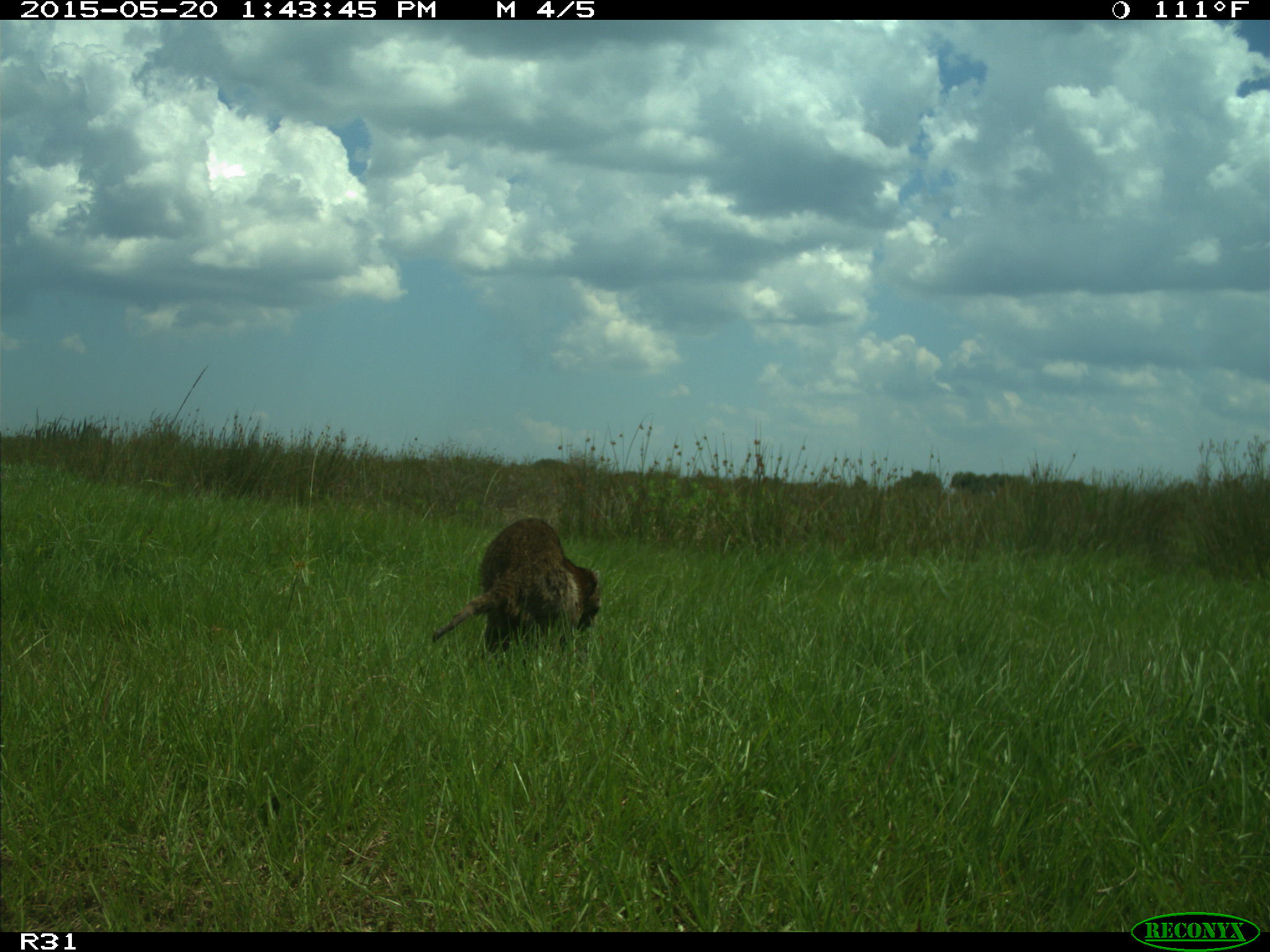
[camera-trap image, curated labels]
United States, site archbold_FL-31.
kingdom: Animalia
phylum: Chordata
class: Mammalia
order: Carnivora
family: Procyonidae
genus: Procyon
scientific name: Procyon lotor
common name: common raccoon